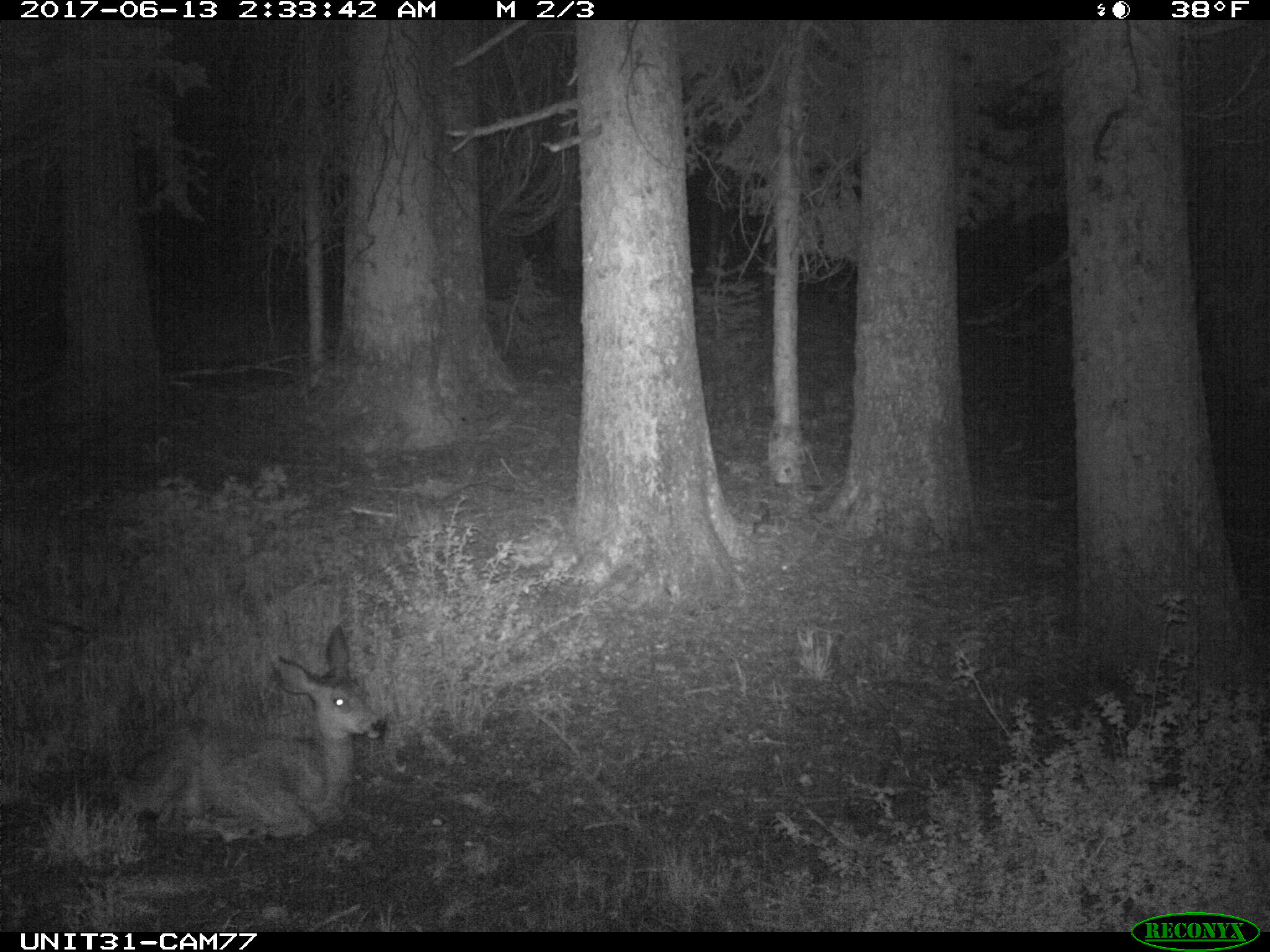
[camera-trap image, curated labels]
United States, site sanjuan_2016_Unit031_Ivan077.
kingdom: Animalia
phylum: Chordata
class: Mammalia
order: Artiodactyla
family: Cervidae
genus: Odocoileus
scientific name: Odocoileus hemionus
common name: mule deer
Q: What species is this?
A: Odocoileus hemionus (mule deer).